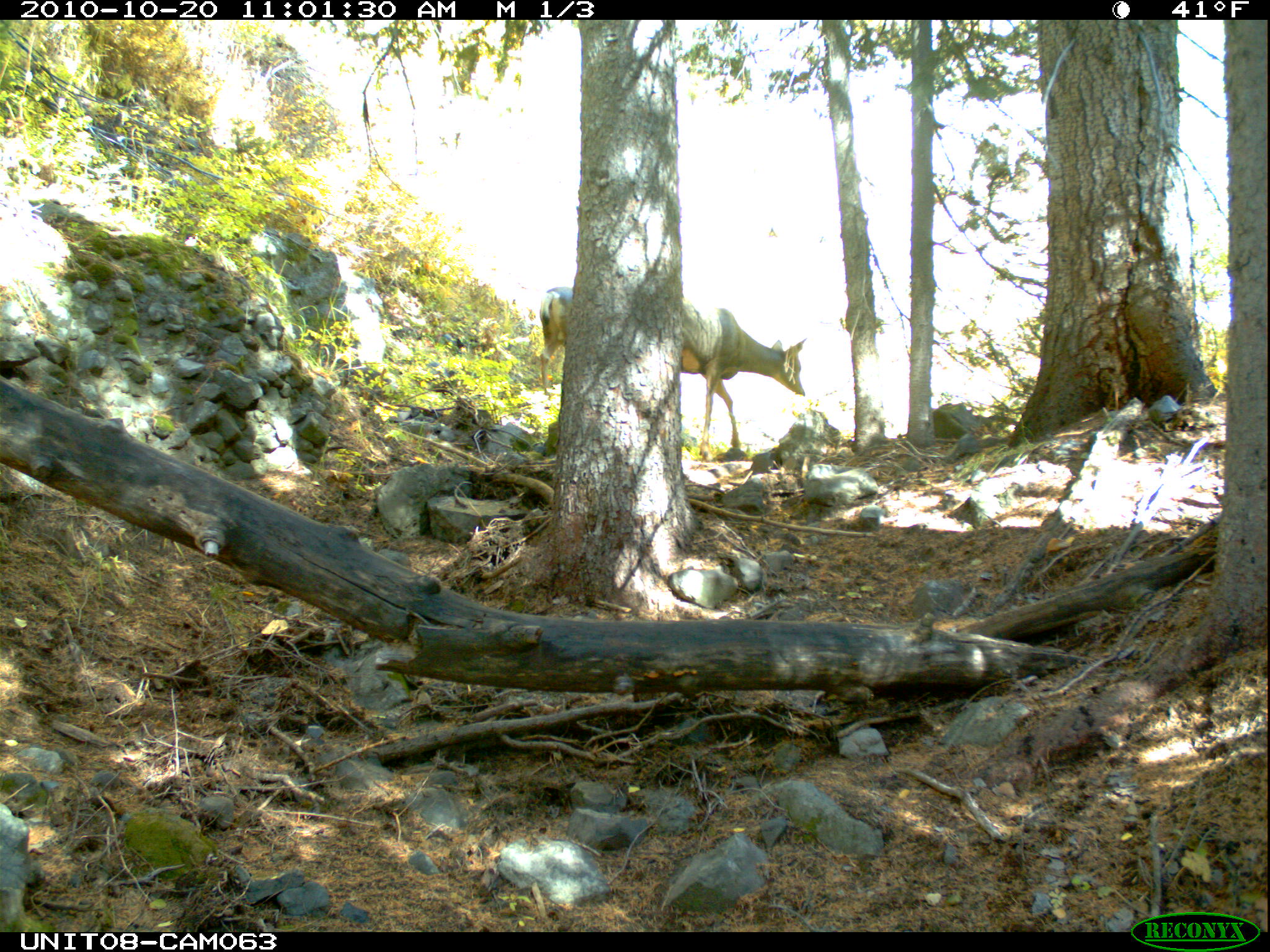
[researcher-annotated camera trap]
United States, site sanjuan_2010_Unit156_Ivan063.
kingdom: Animalia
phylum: Chordata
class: Mammalia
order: Artiodactyla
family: Cervidae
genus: Odocoileus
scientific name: Odocoileus hemionus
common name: mule deer